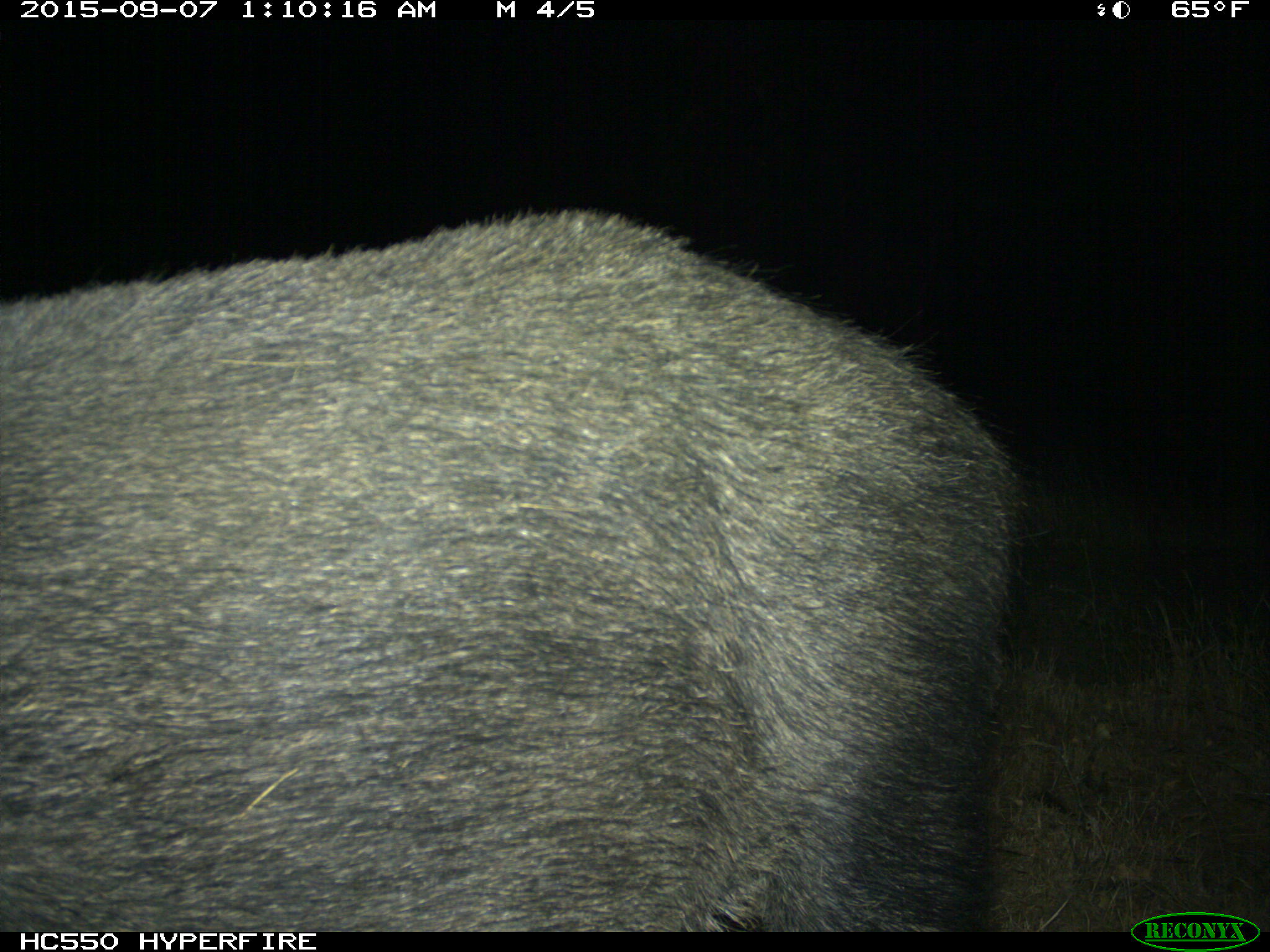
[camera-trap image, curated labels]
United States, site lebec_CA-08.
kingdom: Animalia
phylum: Chordata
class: Mammalia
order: Artiodactyla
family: Suidae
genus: Sus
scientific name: Sus scrofa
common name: wild boar